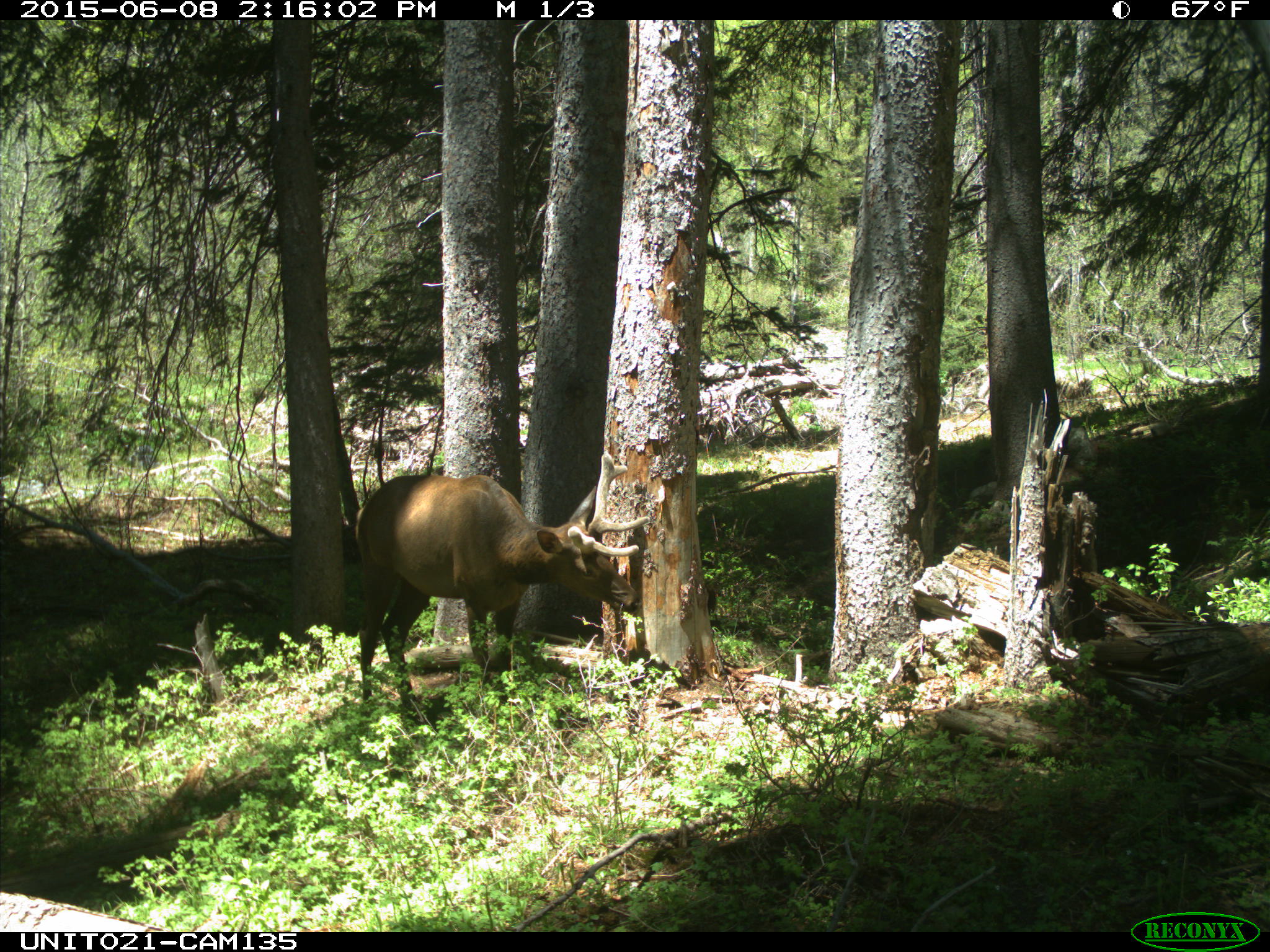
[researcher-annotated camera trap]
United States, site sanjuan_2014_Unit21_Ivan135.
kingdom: Animalia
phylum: Chordata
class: Mammalia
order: Artiodactyla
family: Cervidae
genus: Cervus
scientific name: Cervus elaphus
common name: red deer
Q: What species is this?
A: Cervus elaphus (red deer).